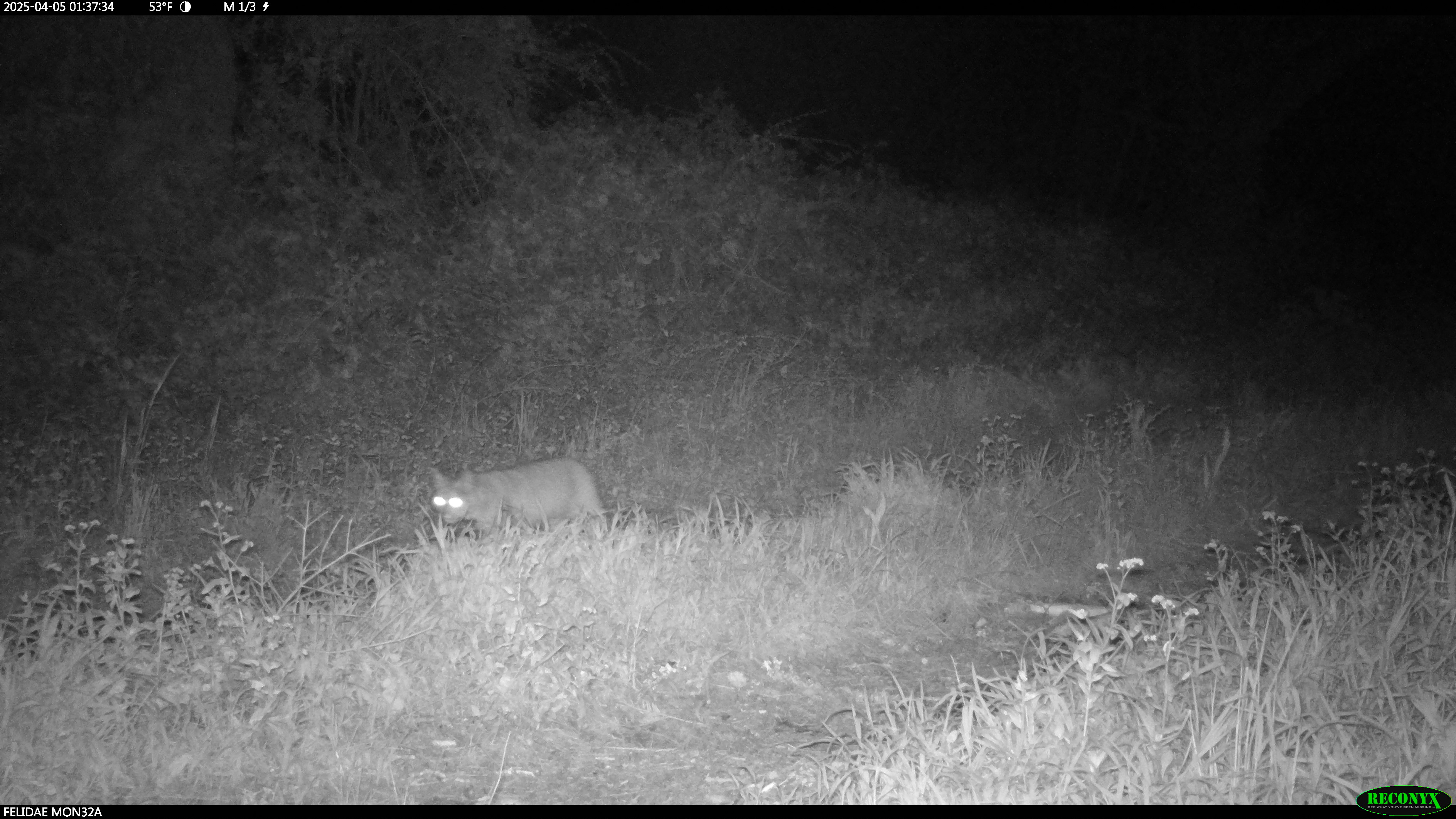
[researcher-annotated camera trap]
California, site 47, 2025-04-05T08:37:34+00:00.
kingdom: Animalia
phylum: Chordata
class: Mammalia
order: Carnivora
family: Felidae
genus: Lynx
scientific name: Lynx rufus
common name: bobcat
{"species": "bobcat (Lynx rufus)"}